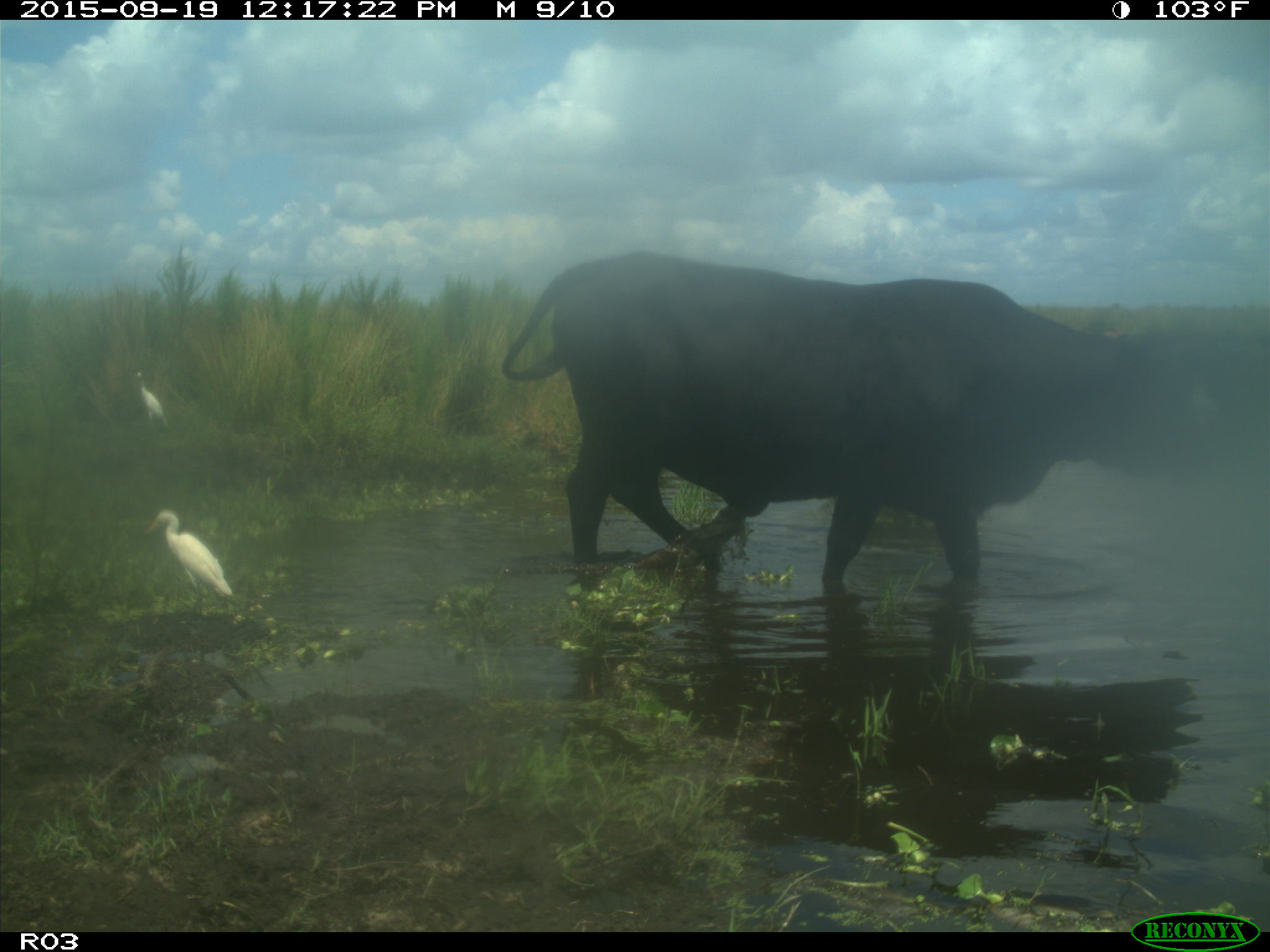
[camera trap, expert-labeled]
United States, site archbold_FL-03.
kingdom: Animalia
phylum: Chordata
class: Mammalia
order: Artiodactyla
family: Bovidae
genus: Bos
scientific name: Bos taurus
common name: domestic cow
Bos taurus (domestic cow).